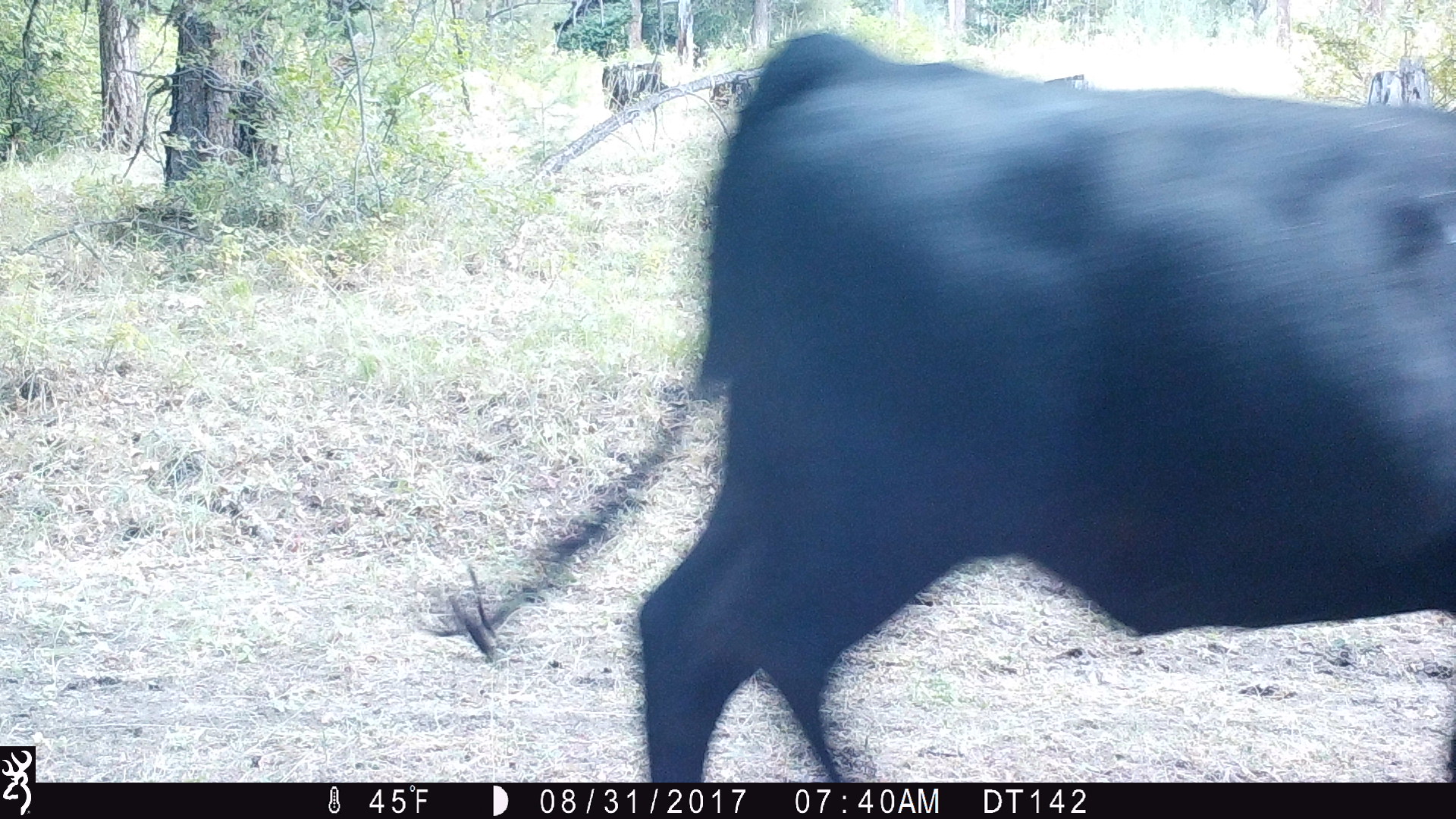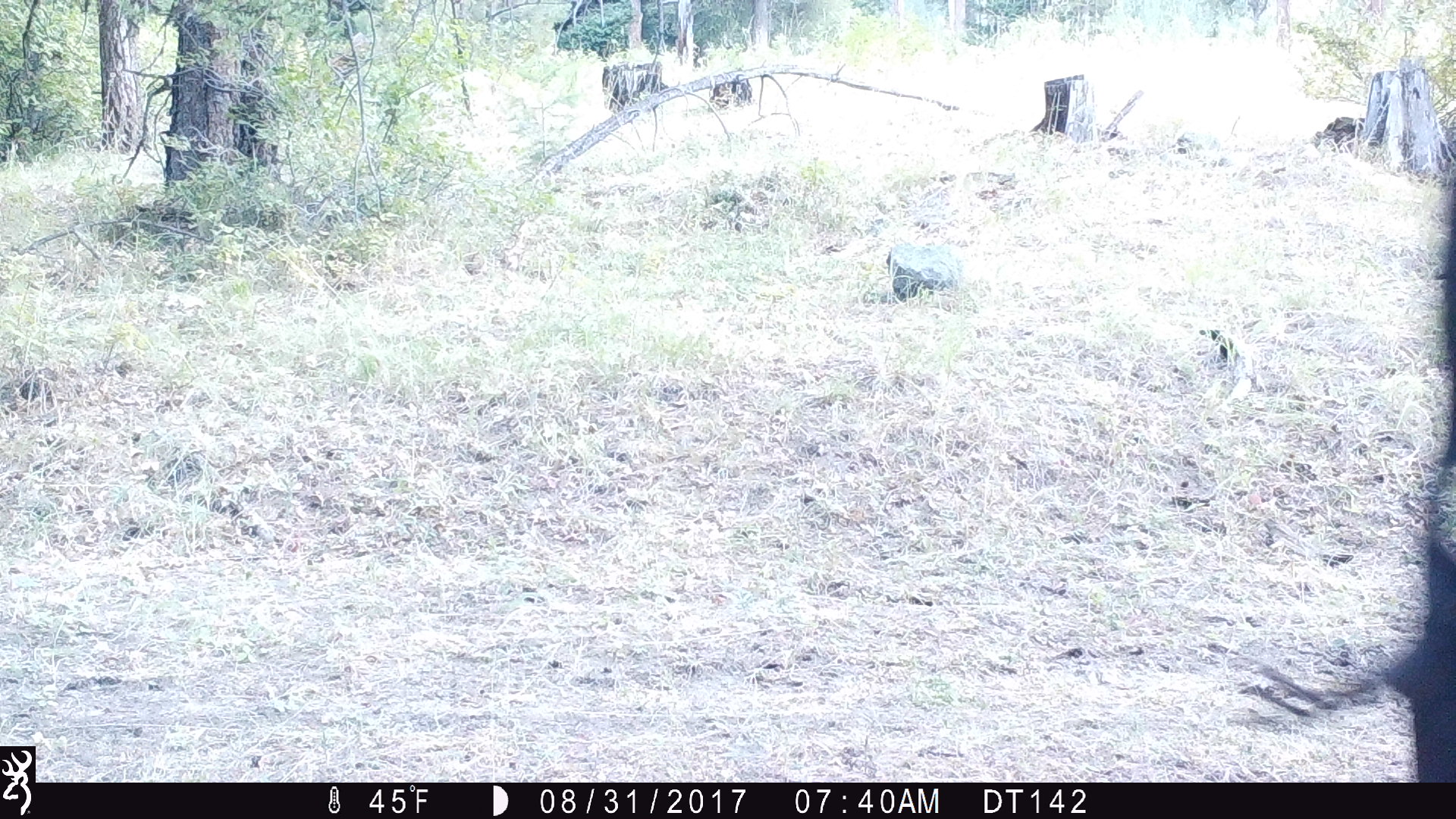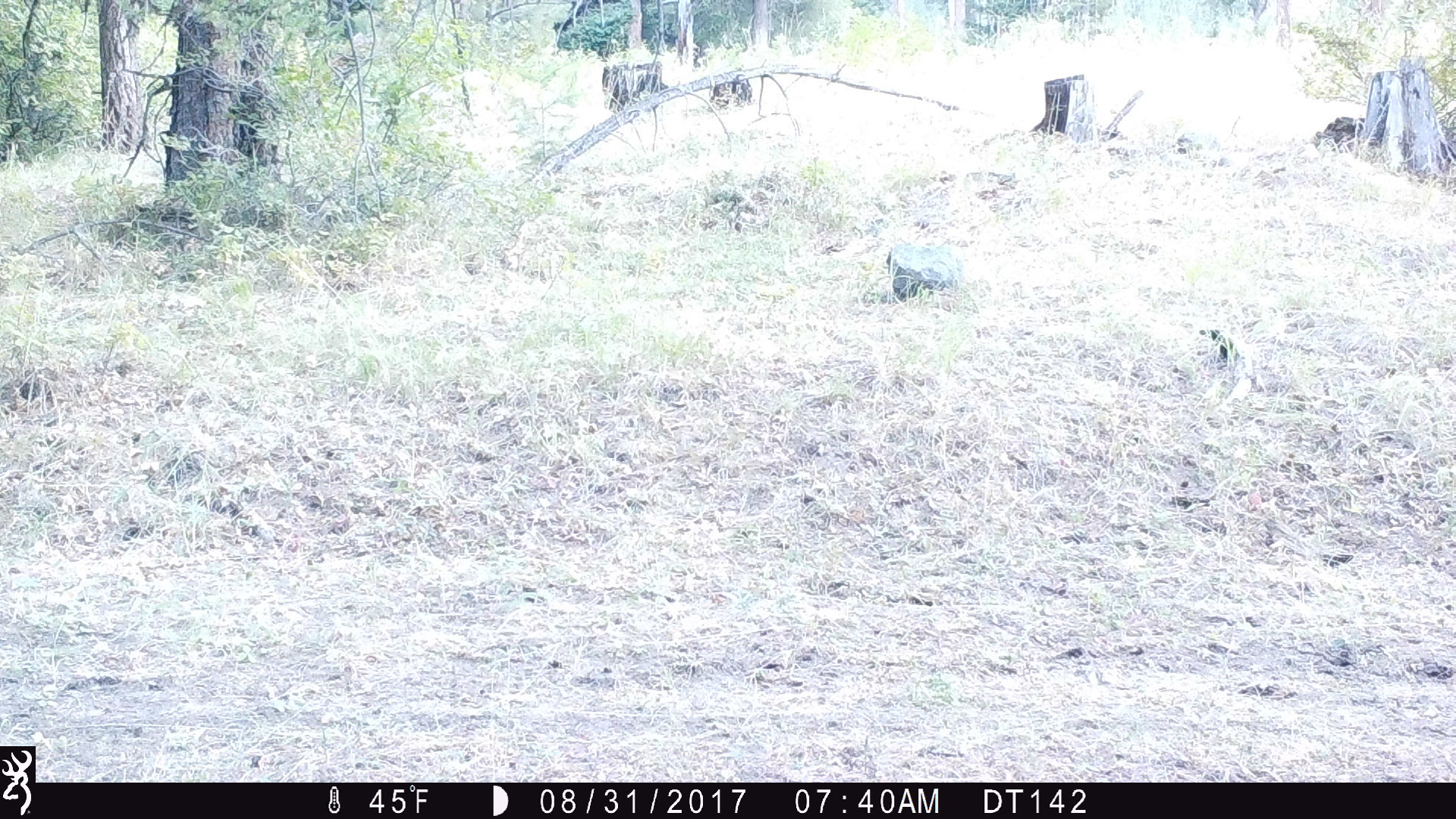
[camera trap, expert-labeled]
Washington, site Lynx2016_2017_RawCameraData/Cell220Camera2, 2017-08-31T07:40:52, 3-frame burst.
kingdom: Animalia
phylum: Chordata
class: Mammalia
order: Artiodactyla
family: Bovidae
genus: Bos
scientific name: Bos taurus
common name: domestic cattle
Domestic cattle (Bos taurus). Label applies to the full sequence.